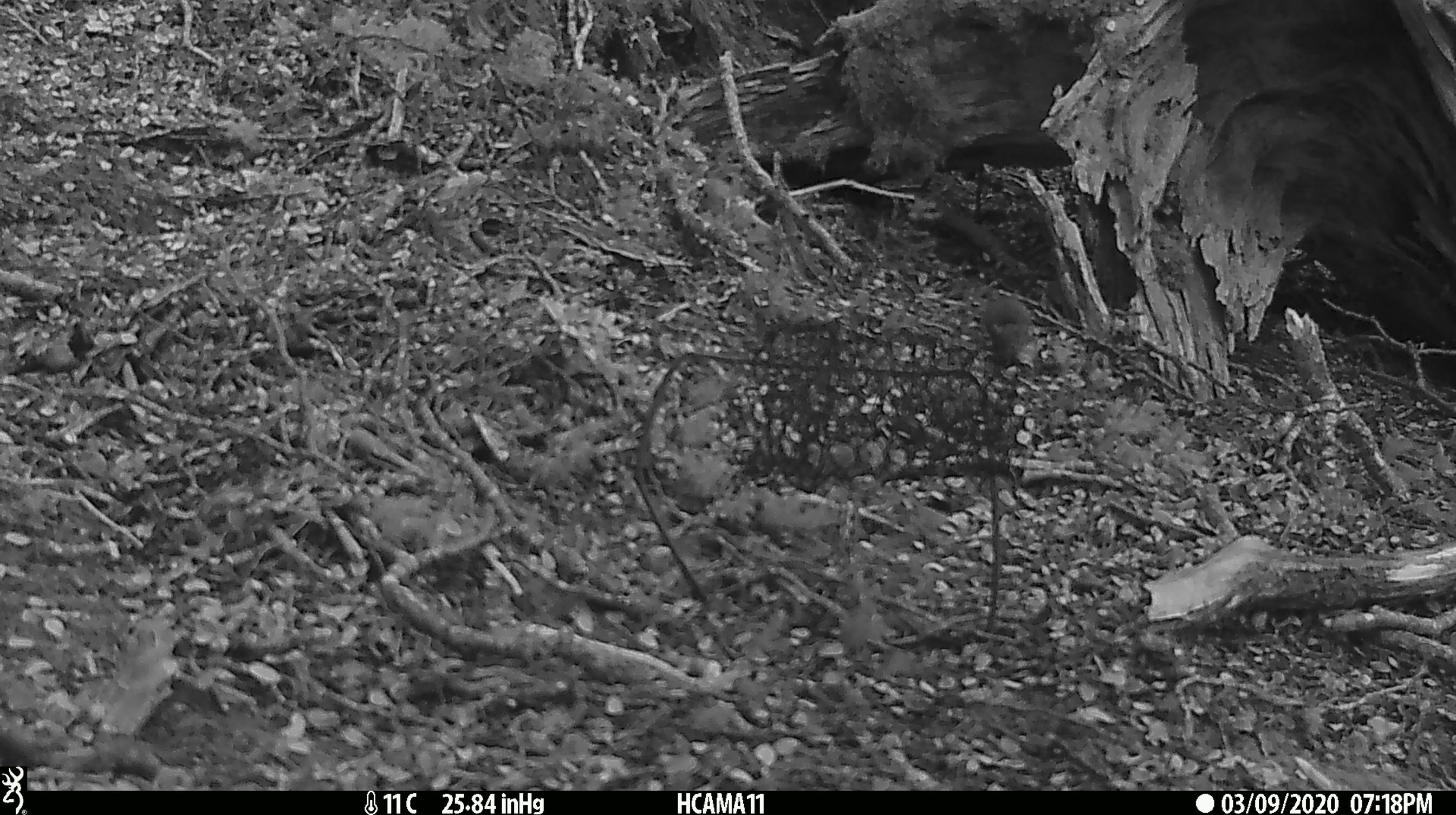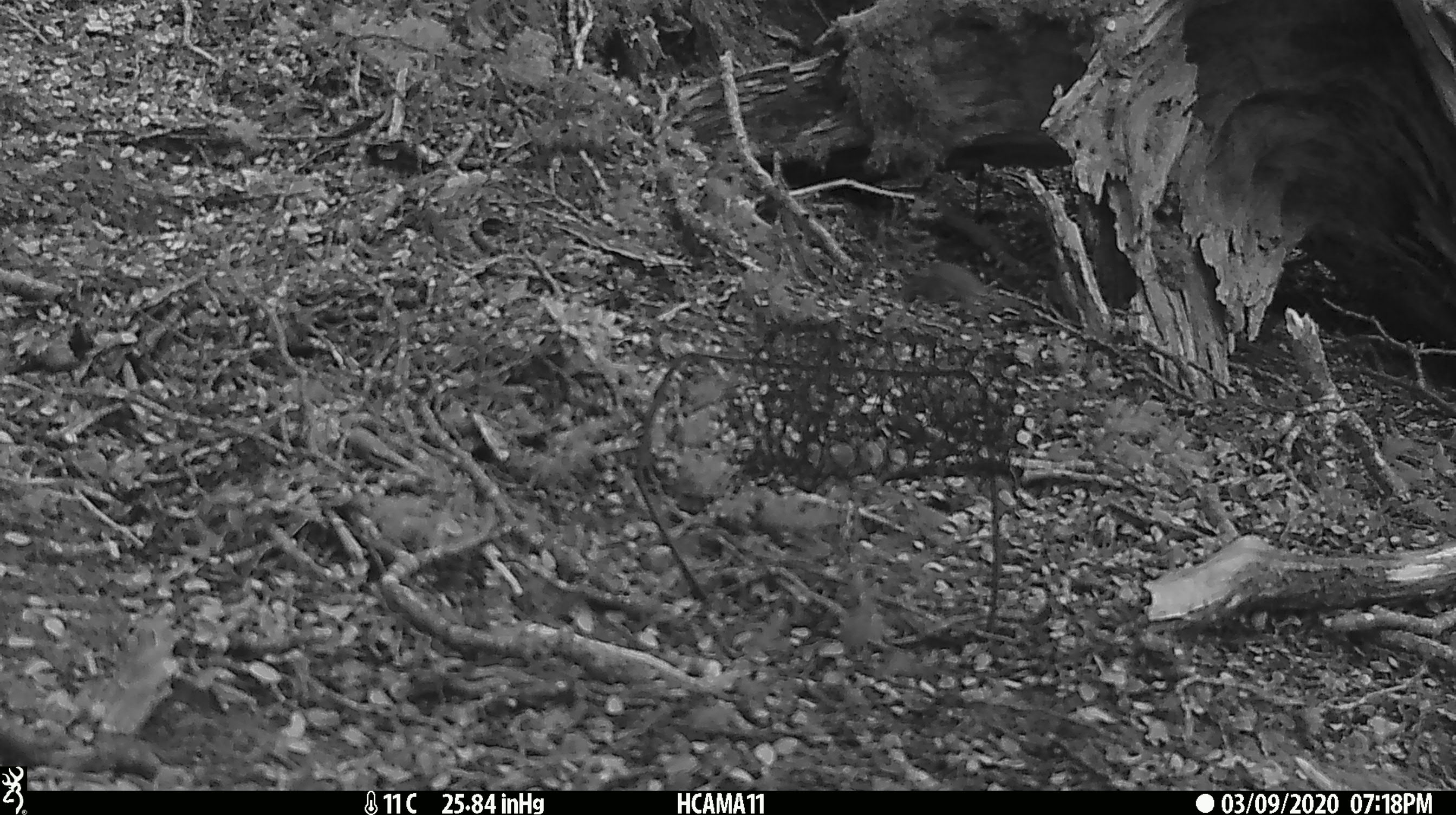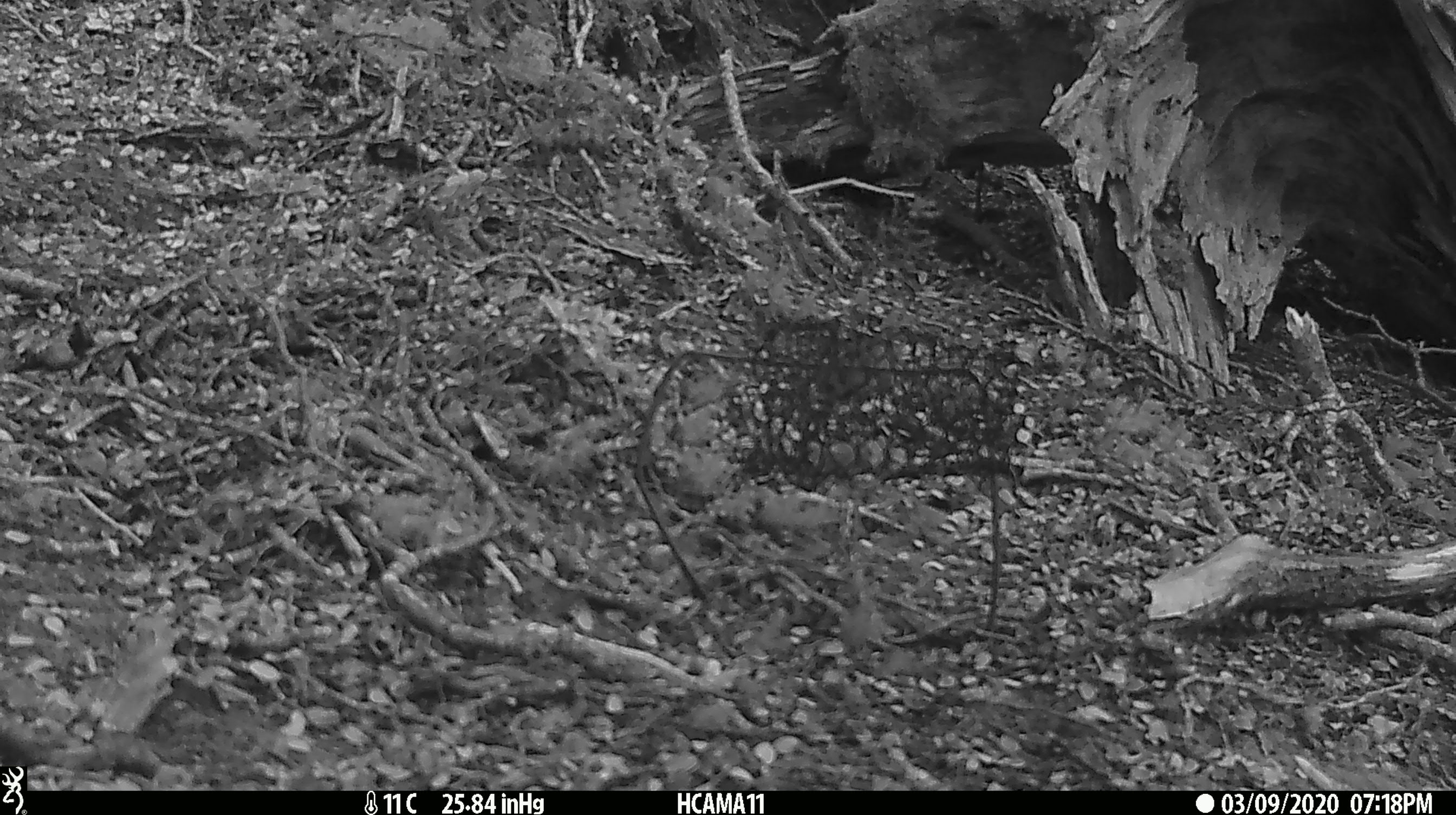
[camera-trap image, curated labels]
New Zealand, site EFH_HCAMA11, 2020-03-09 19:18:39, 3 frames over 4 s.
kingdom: Animalia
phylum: Chordata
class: Mammalia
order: Rodentia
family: Muridae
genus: Mus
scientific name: Mus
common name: mouse